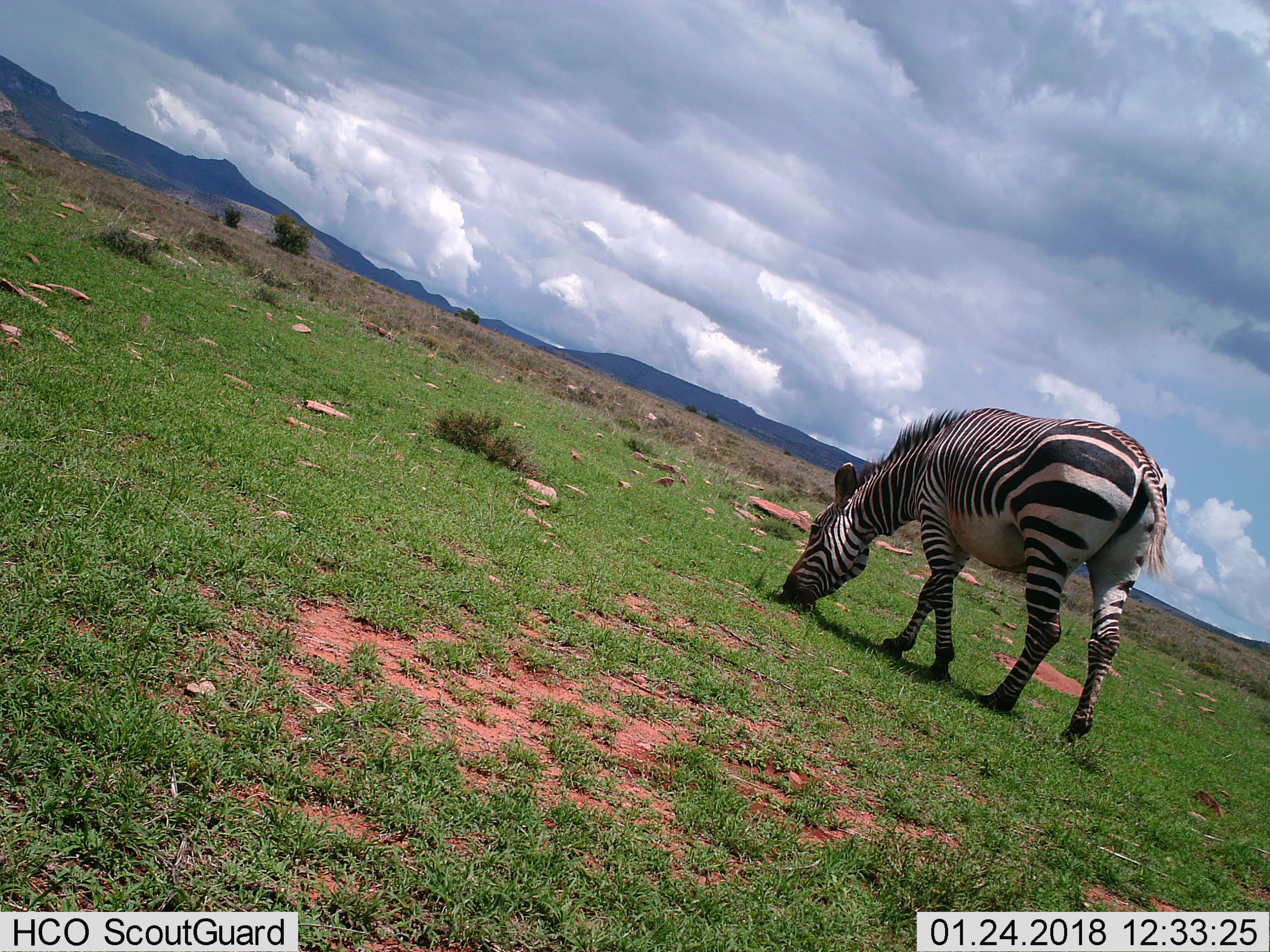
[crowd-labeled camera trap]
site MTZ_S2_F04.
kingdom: Animalia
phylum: Chordata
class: Mammalia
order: Perissodactyla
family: Equidae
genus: Equus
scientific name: Equus zebra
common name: mountain zebra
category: zebramountain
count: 1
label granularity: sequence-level